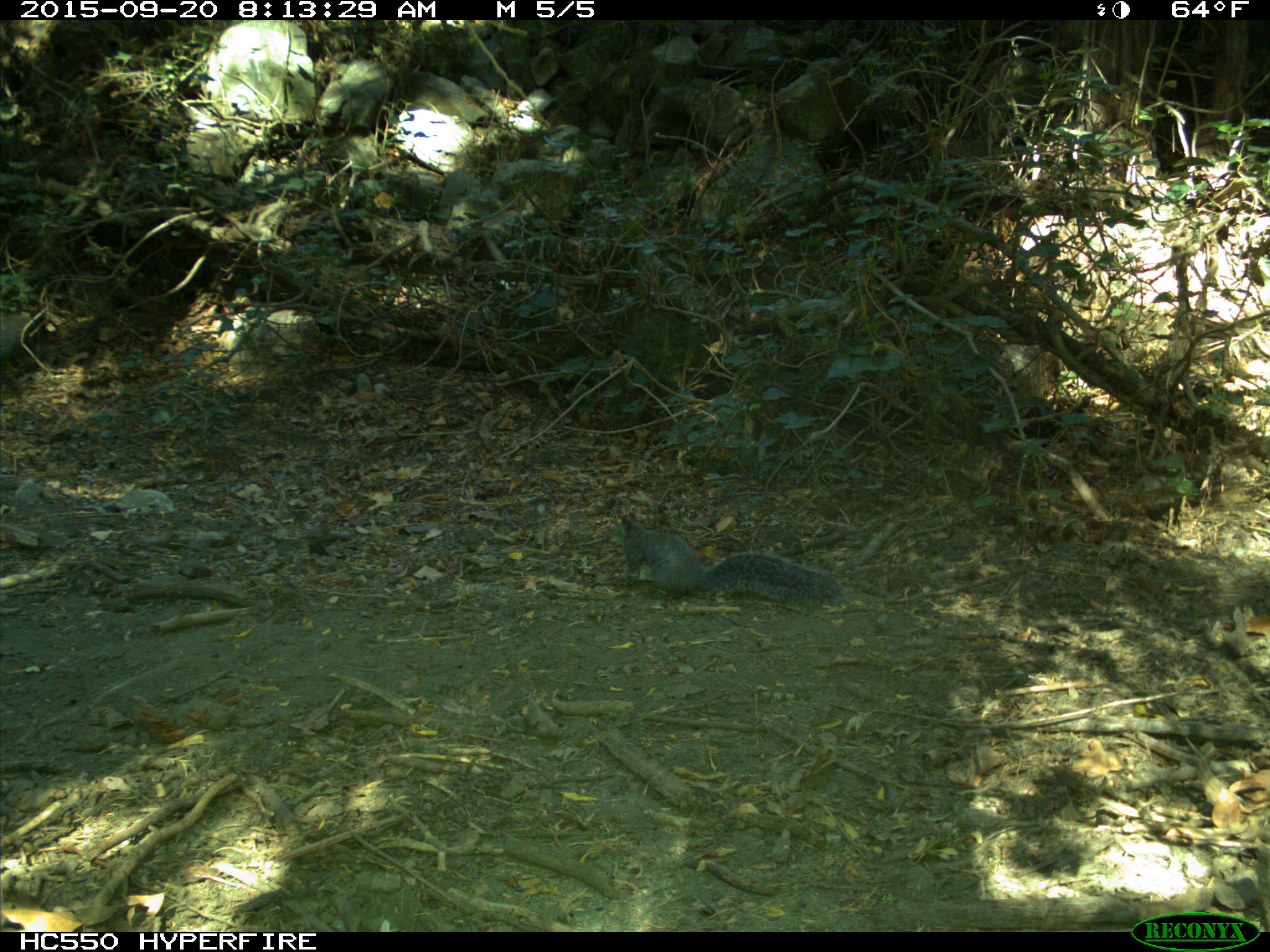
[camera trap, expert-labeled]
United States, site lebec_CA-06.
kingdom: Animalia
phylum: Chordata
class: Mammalia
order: Rodentia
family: Sciuridae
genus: Sciurus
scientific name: Sciurus carolinensis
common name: eastern gray squirrel